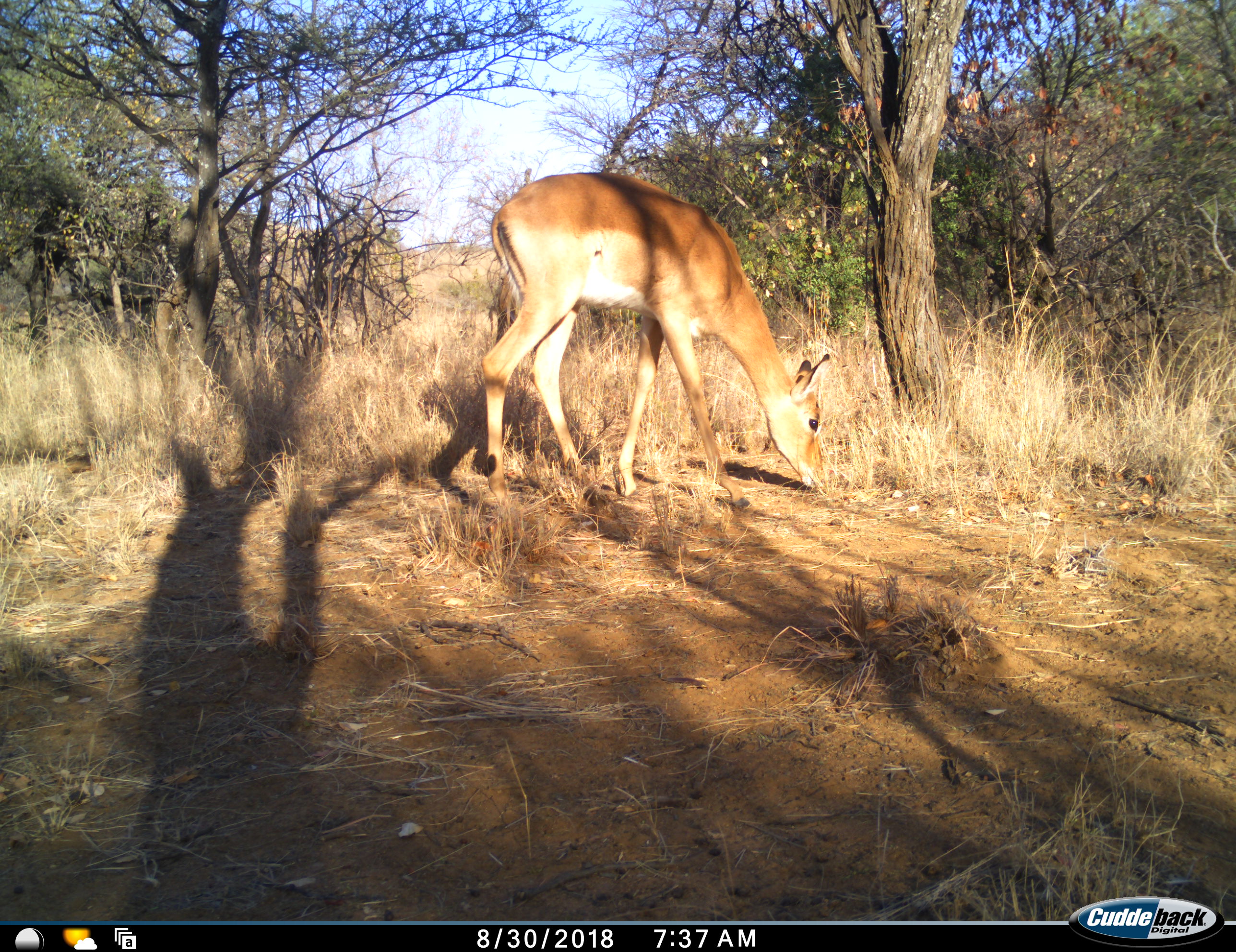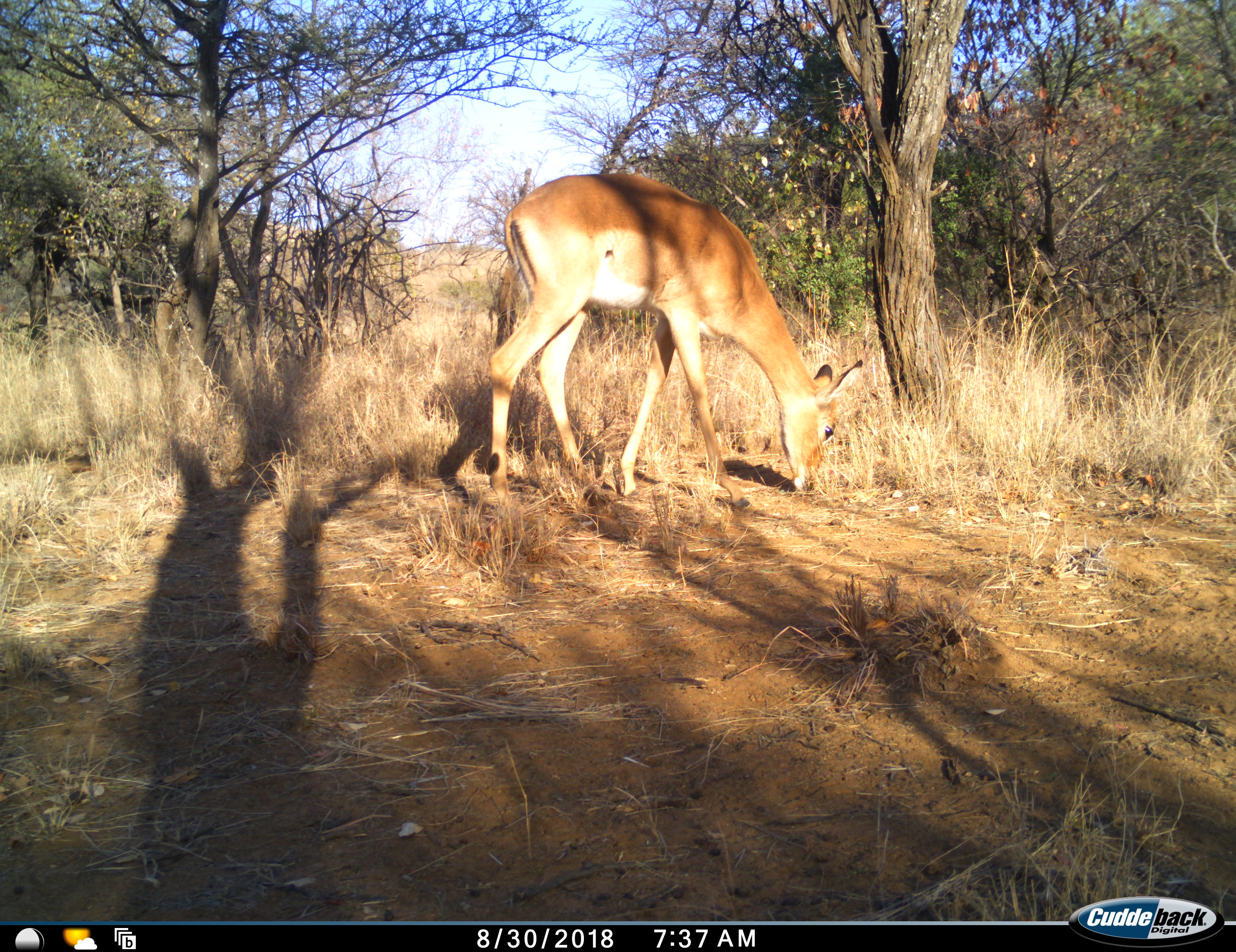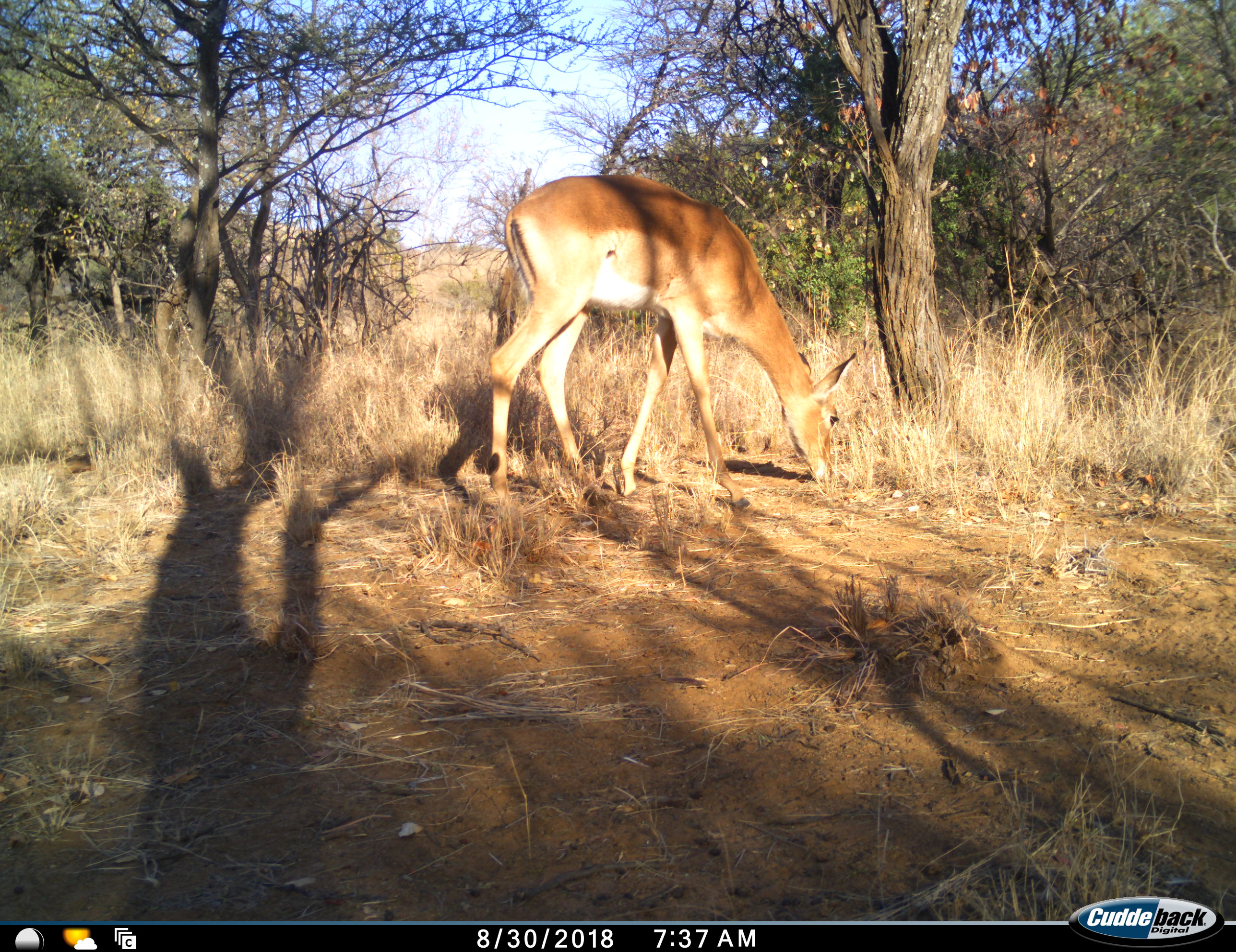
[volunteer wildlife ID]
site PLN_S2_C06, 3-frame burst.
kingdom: Animalia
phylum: Chordata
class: Mammalia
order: Artiodactyla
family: Bovidae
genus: Aepyceros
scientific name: Aepyceros melampus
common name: impala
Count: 1.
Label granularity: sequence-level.